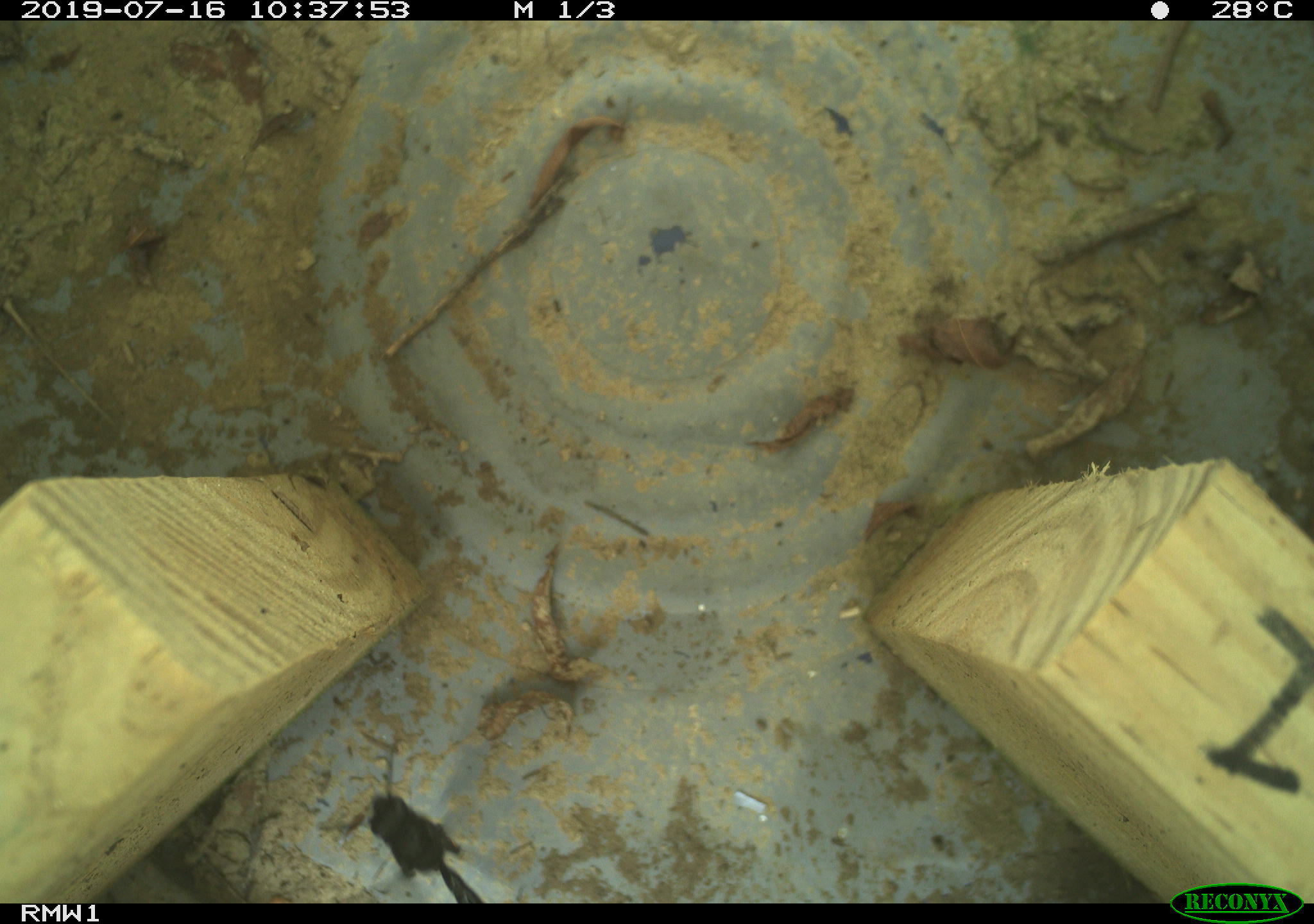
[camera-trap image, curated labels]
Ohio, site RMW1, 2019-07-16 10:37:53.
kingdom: Animalia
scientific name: Animalia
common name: animal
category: invertebrate